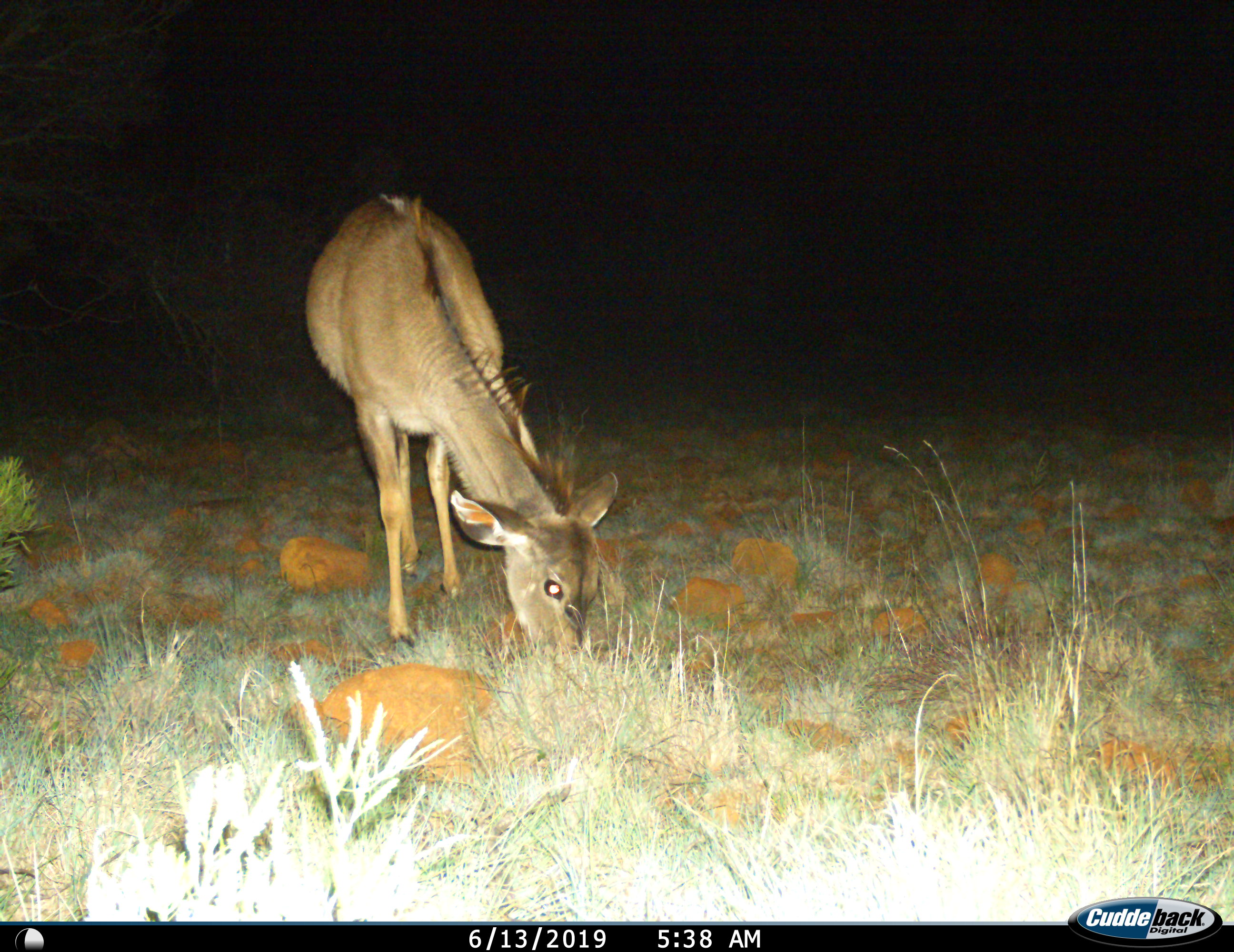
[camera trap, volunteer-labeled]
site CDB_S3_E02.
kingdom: Animalia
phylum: Chordata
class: Mammalia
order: Artiodactyla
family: Bovidae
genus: Tragelaphus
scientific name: Tragelaphus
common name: kudu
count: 1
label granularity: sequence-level